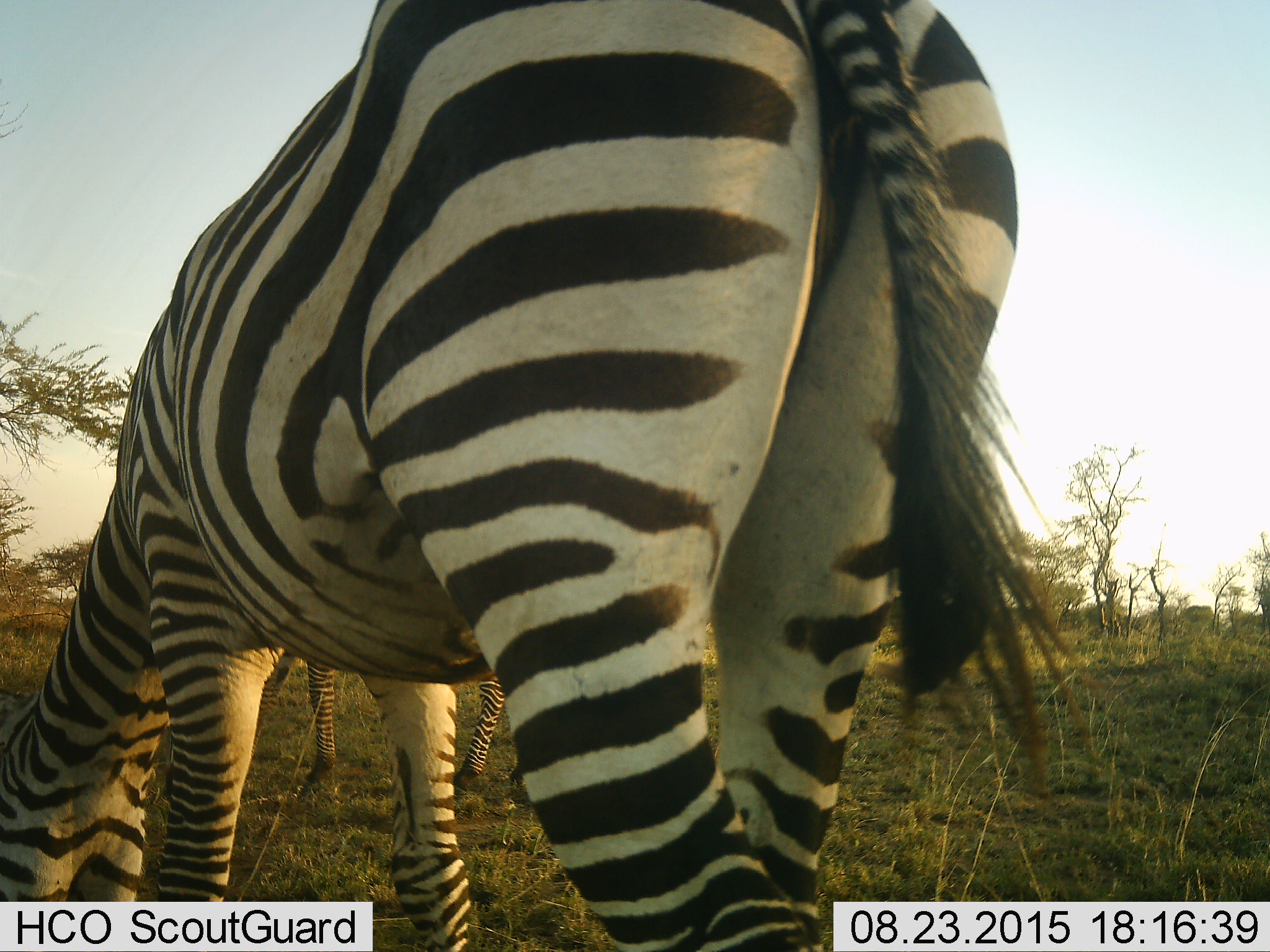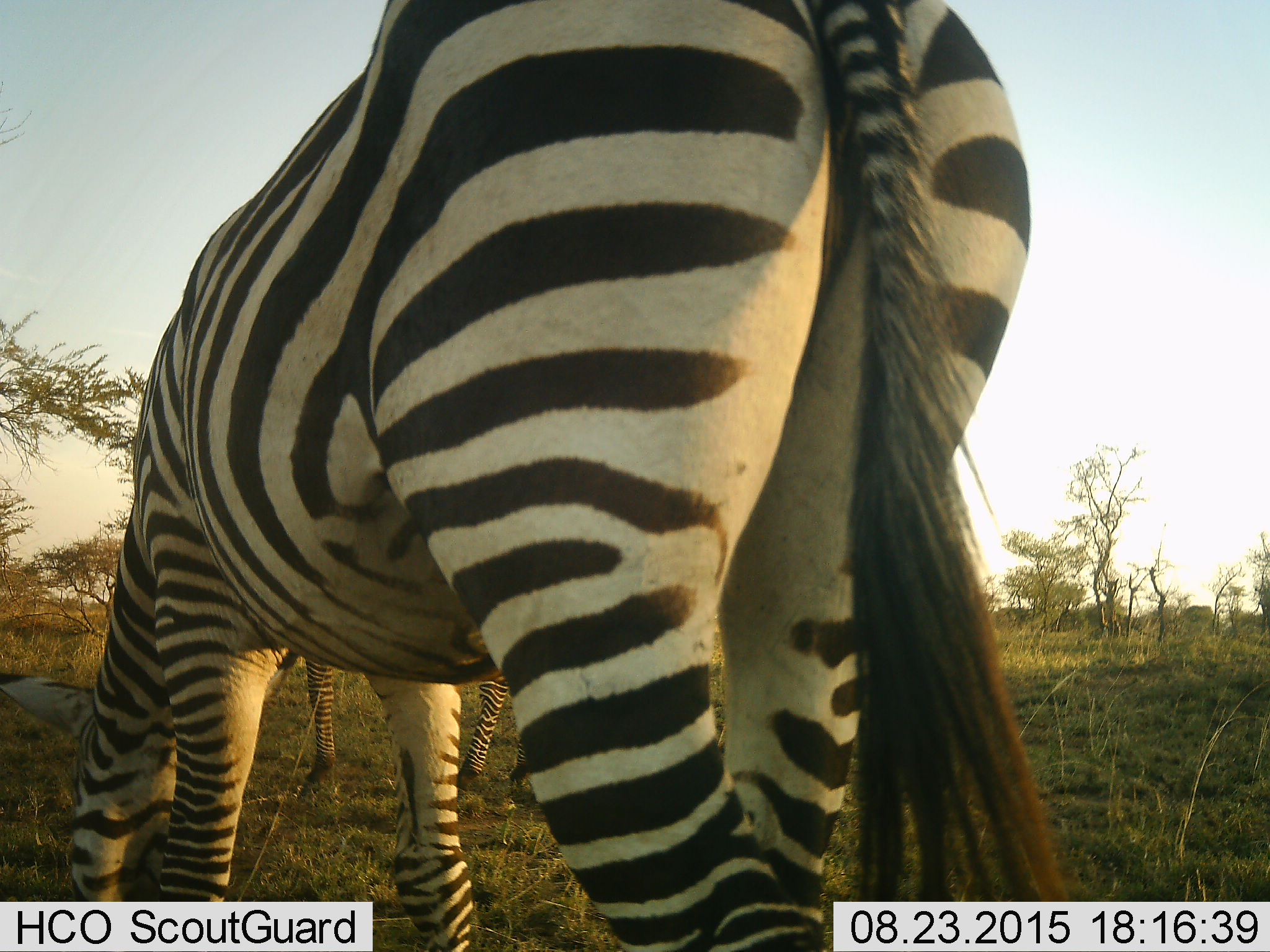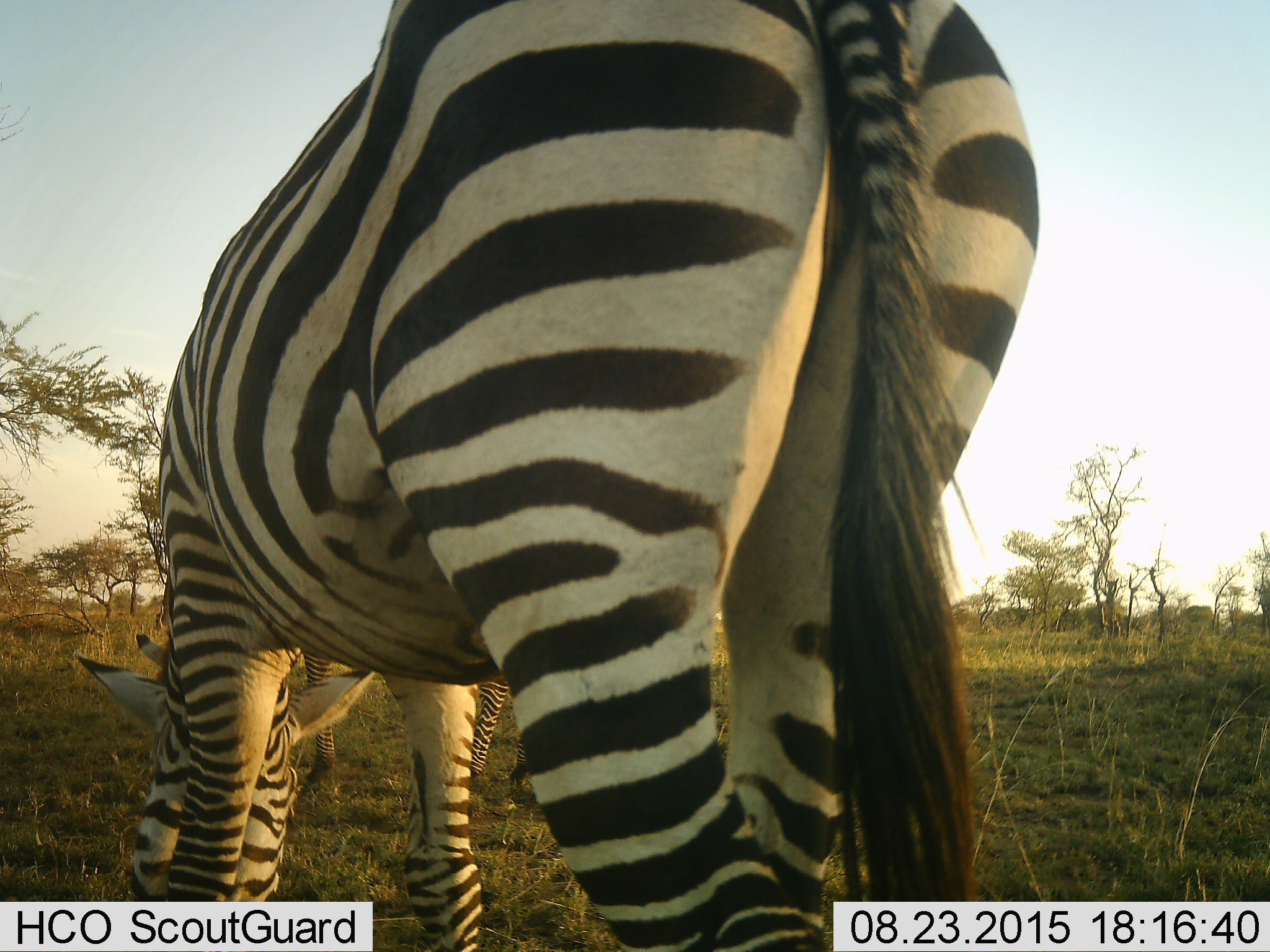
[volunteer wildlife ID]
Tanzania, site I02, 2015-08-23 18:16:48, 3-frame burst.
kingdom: Animalia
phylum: Chordata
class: Mammalia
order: Perissodactyla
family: Equidae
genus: Equus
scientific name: Equus quagga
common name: plains zebra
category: zebra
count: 2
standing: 44%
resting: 0%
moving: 0%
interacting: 0%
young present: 0%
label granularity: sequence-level